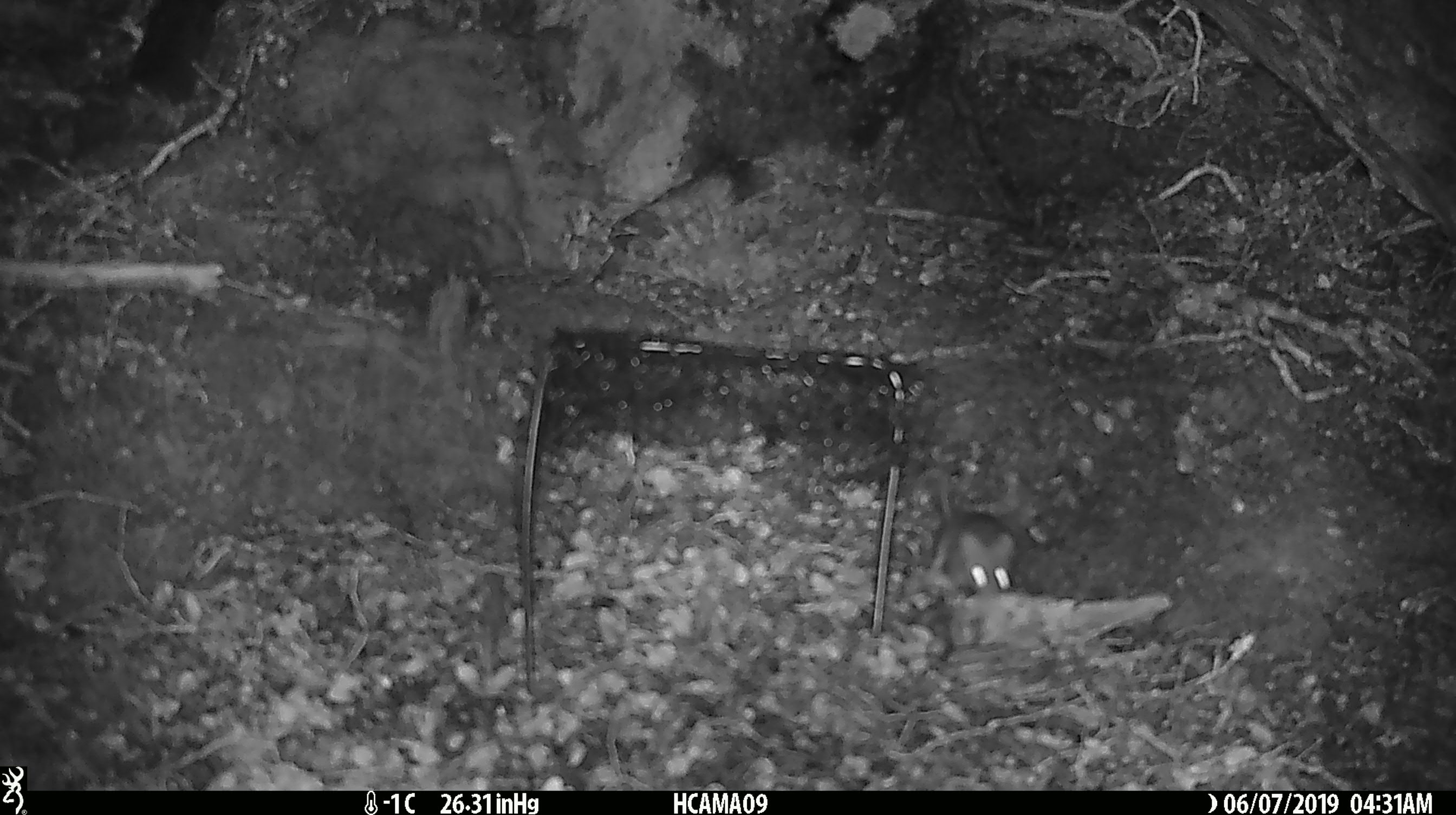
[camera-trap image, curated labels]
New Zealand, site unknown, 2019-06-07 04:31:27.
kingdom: Animalia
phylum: Chordata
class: Mammalia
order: Rodentia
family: Muridae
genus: Mus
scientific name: Mus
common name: mouse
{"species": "mouse (Mus)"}